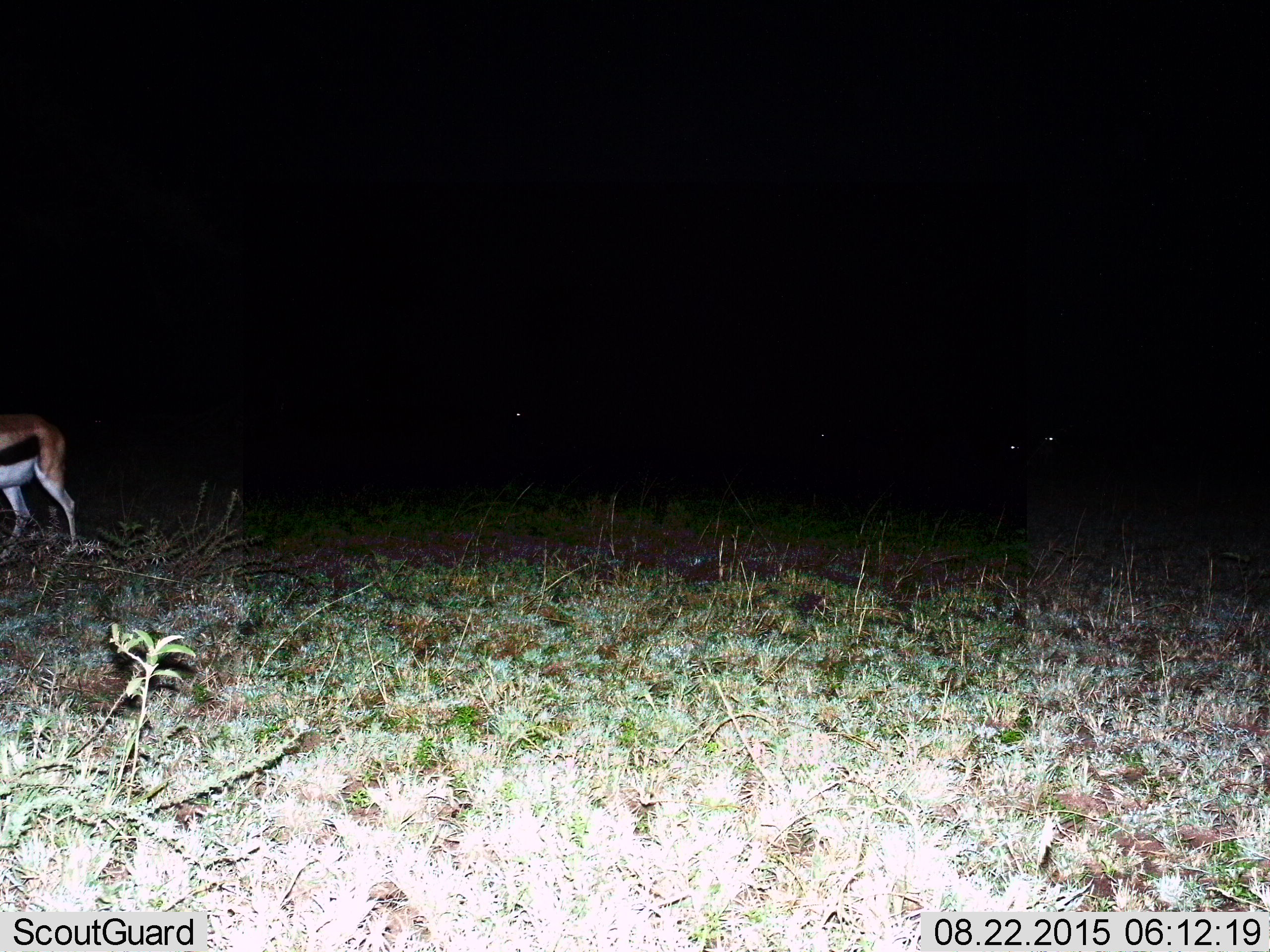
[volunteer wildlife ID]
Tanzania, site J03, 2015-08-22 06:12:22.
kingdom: Animalia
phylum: Chordata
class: Mammalia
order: Artiodactyla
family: Bovidae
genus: Eudorcas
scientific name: Eudorcas thomsonii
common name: thomson's gazelle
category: gazellethomsons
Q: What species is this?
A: Gazellethomsons (thomson's gazelle) (Eudorcas thomsonii).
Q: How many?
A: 1.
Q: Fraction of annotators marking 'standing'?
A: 70%.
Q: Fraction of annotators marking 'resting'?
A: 0%.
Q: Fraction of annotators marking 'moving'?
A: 30%.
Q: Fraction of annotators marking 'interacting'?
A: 0%.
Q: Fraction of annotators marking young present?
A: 0%.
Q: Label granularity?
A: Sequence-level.